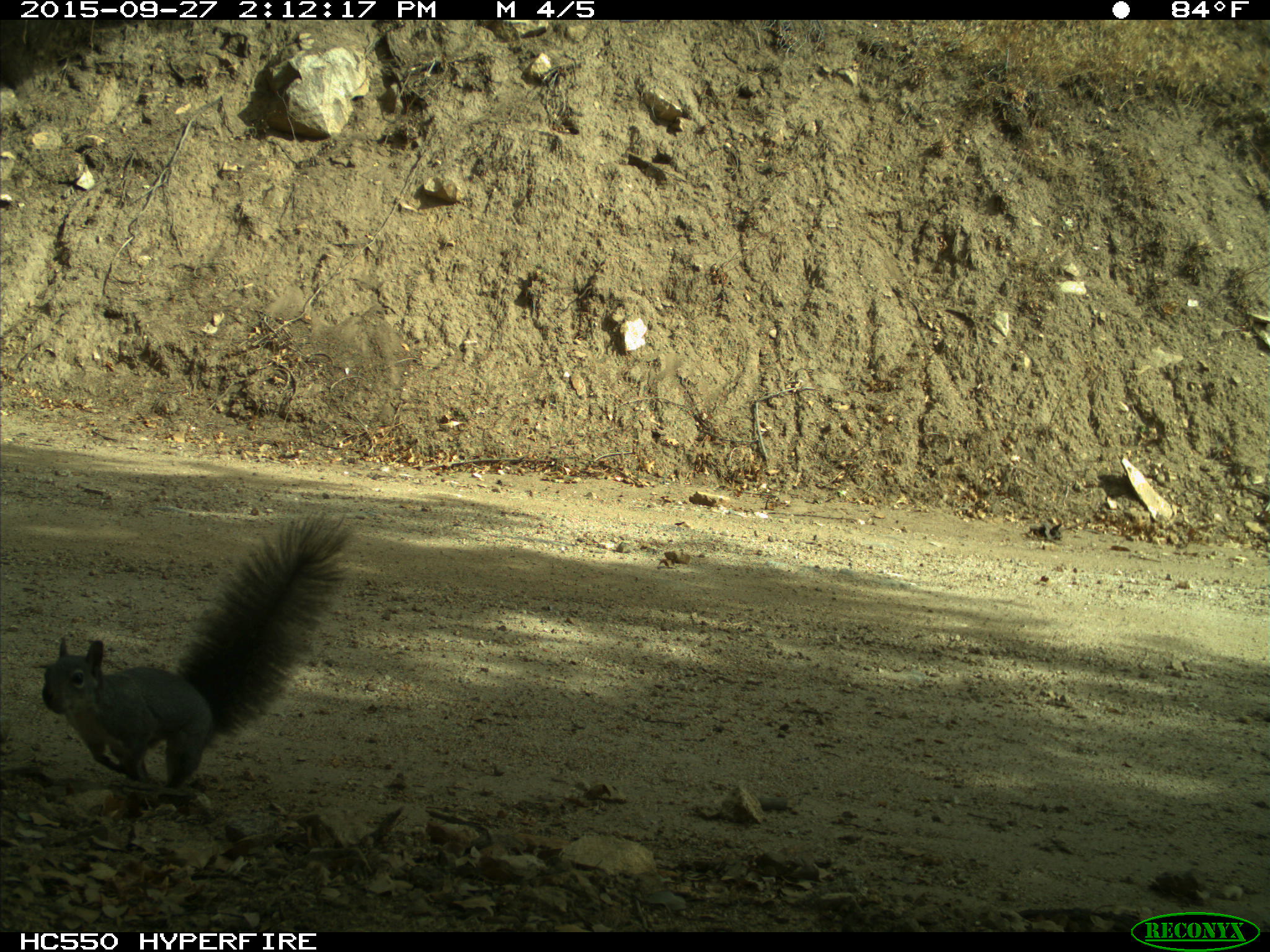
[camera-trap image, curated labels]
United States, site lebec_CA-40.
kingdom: Animalia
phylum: Chordata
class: Mammalia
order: Rodentia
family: Sciuridae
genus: Sciurus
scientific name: Sciurus carolinensis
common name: eastern gray squirrel